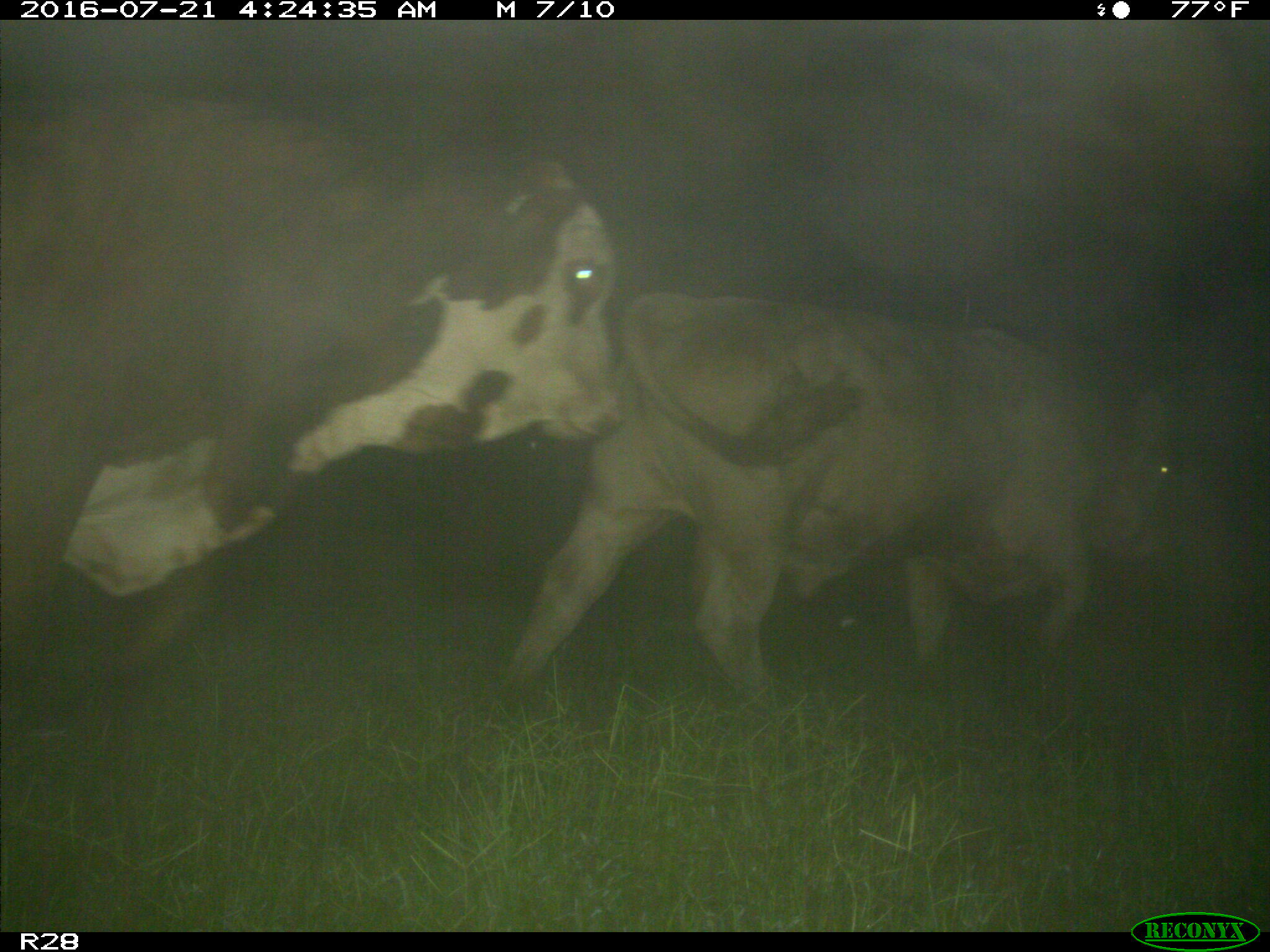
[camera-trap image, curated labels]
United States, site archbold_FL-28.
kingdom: Animalia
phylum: Chordata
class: Mammalia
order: Artiodactyla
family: Bovidae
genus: Bos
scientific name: Bos taurus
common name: domestic cow